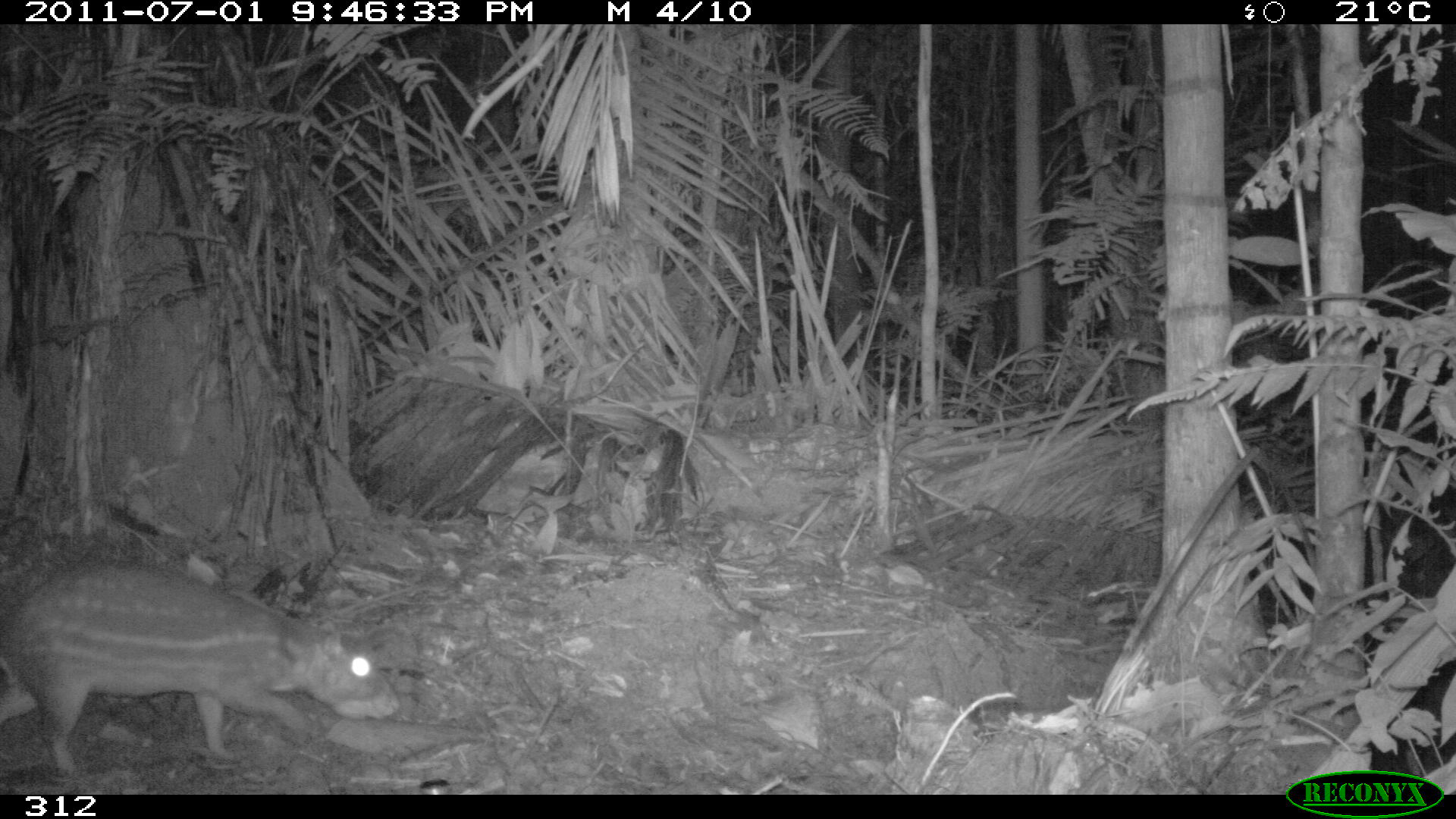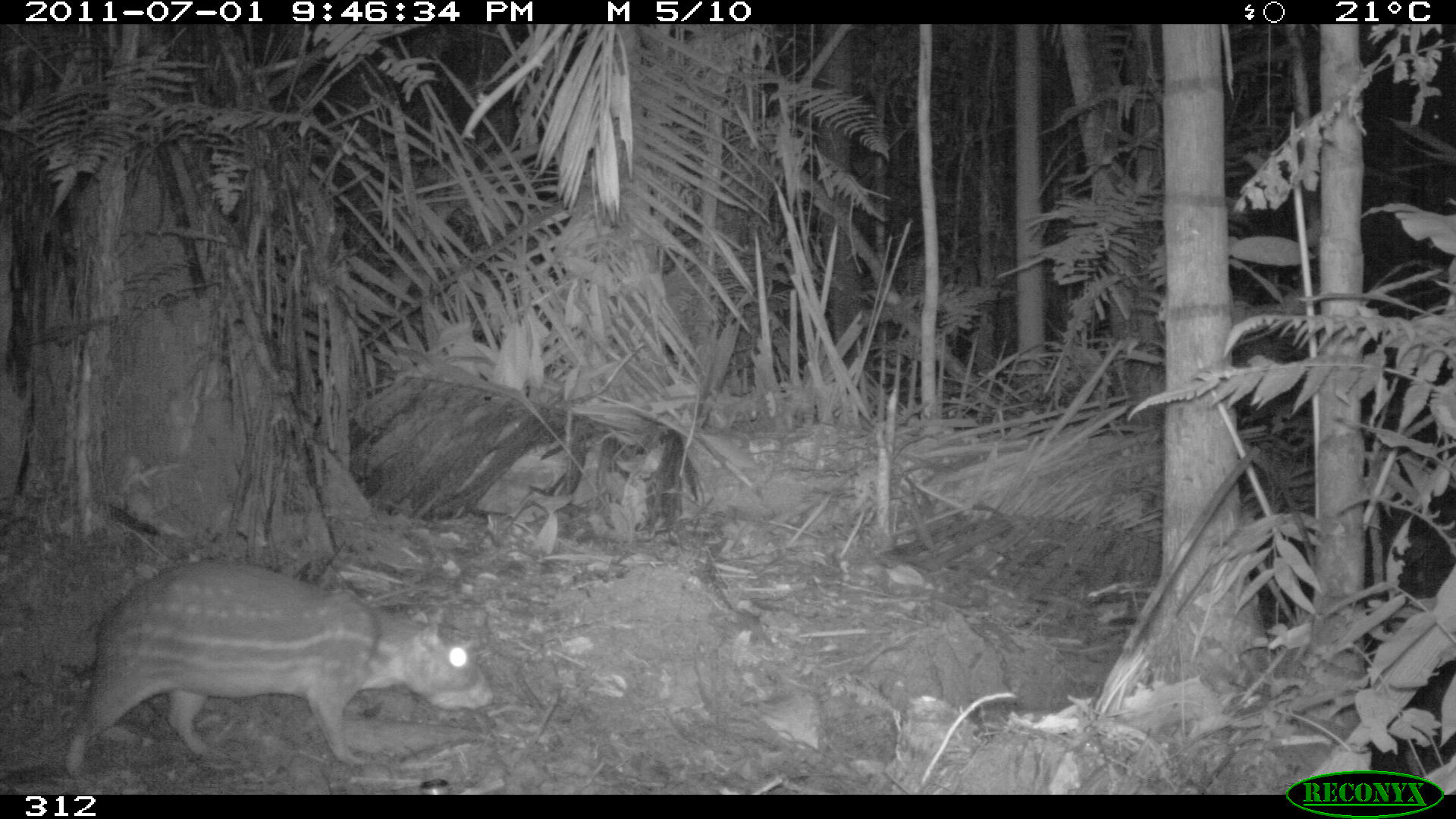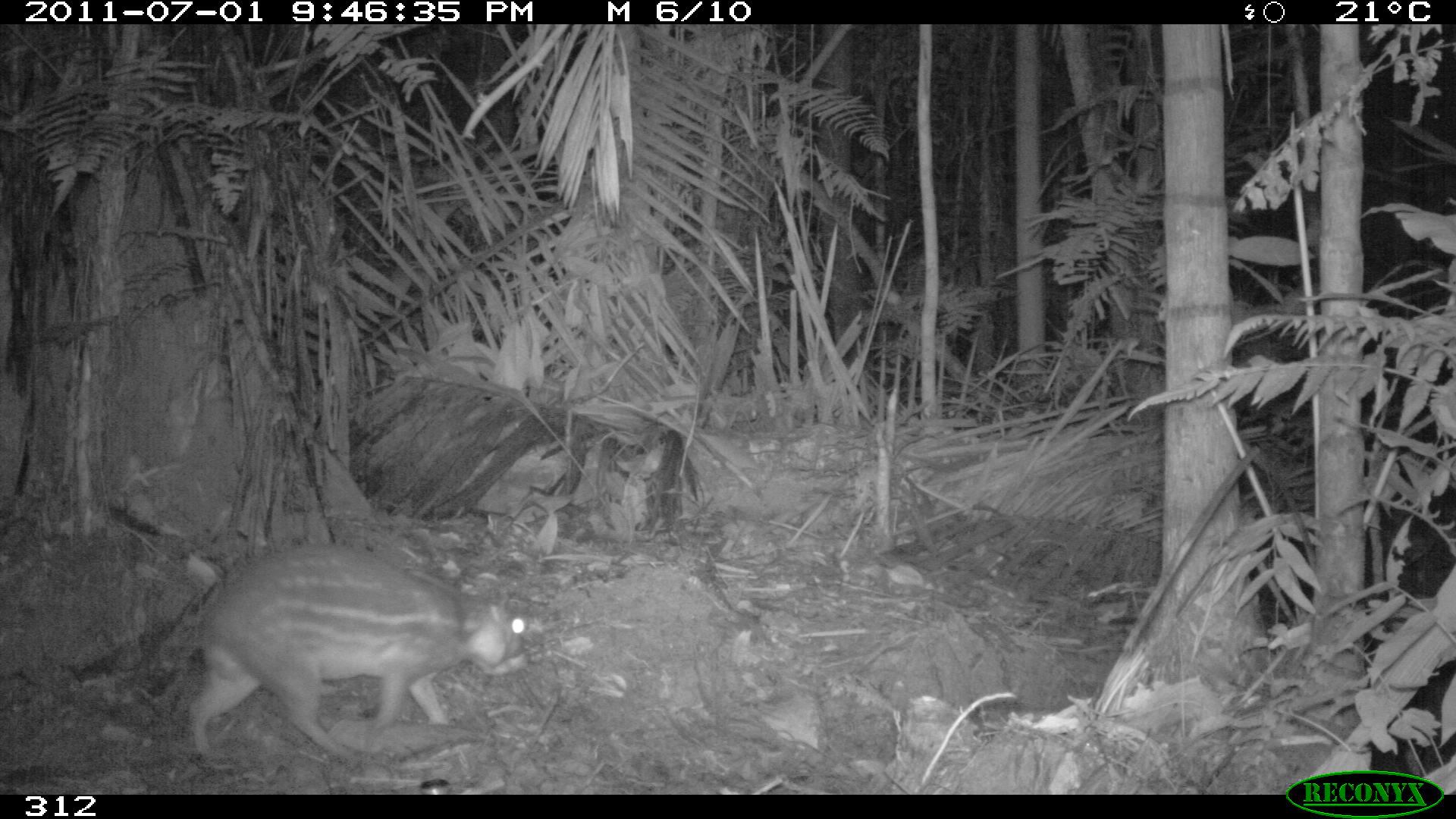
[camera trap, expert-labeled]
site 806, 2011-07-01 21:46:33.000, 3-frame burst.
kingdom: Animalia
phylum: Chordata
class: Mammalia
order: Rodentia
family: Cuniculidae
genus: Cuniculus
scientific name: Cuniculus paca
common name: spotted paca